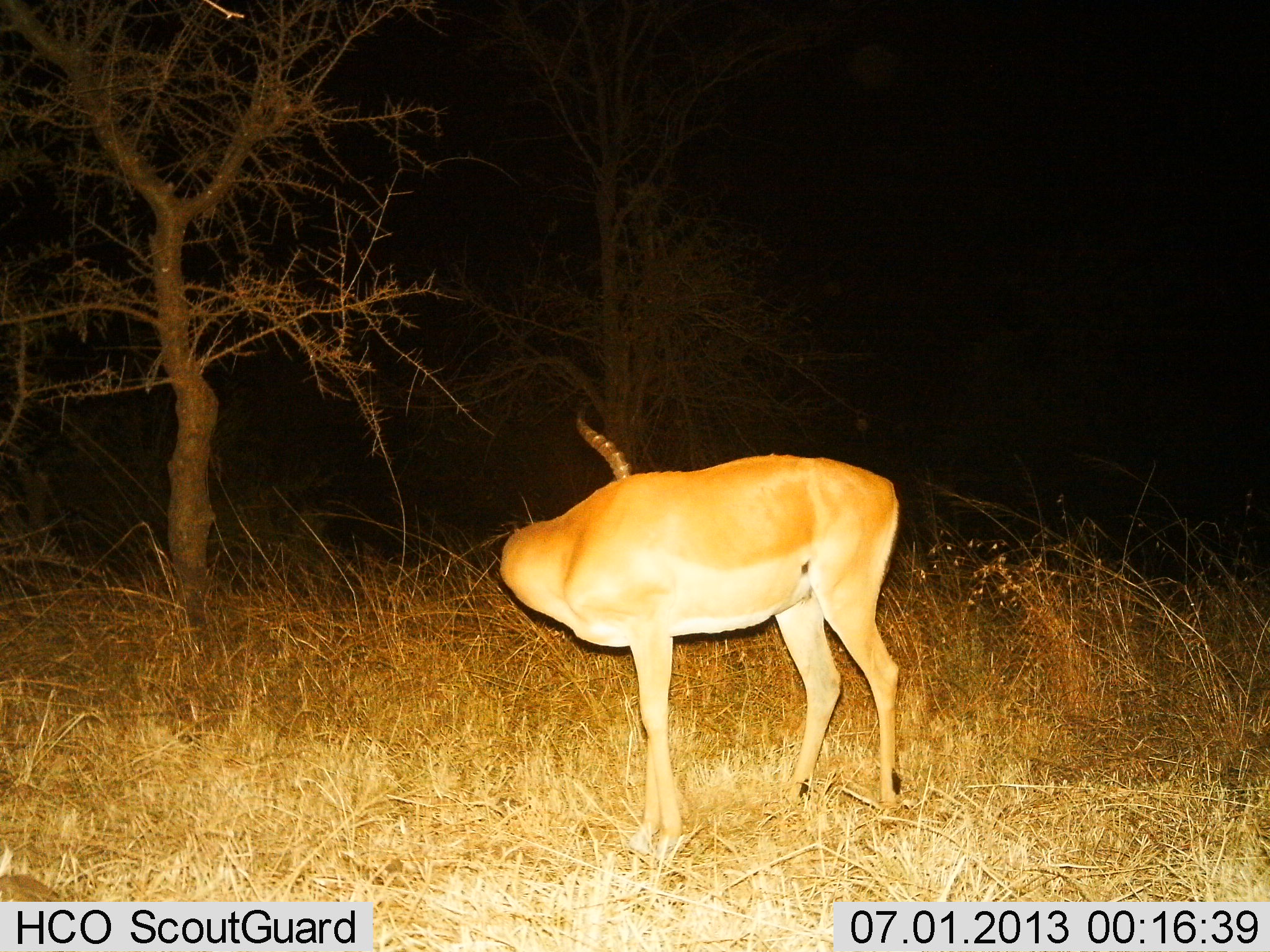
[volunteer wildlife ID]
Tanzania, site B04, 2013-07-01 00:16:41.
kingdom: Animalia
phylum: Chordata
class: Mammalia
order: Artiodactyla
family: Bovidae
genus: Aepyceros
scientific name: Aepyceros melampus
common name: impala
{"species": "impala (Aepyceros melampus)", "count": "1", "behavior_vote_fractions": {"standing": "100%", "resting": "0%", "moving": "0%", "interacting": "0%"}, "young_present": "0%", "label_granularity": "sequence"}